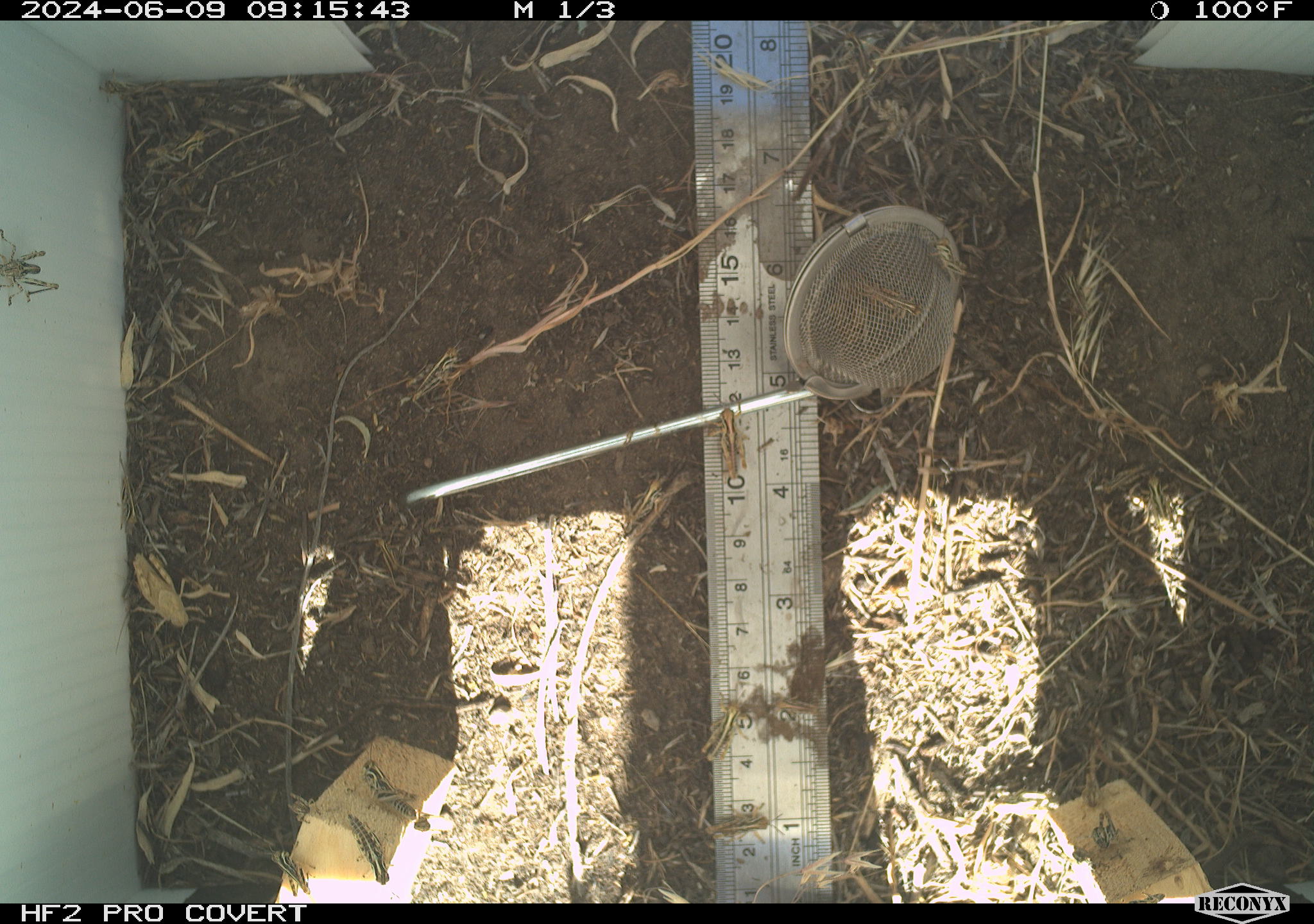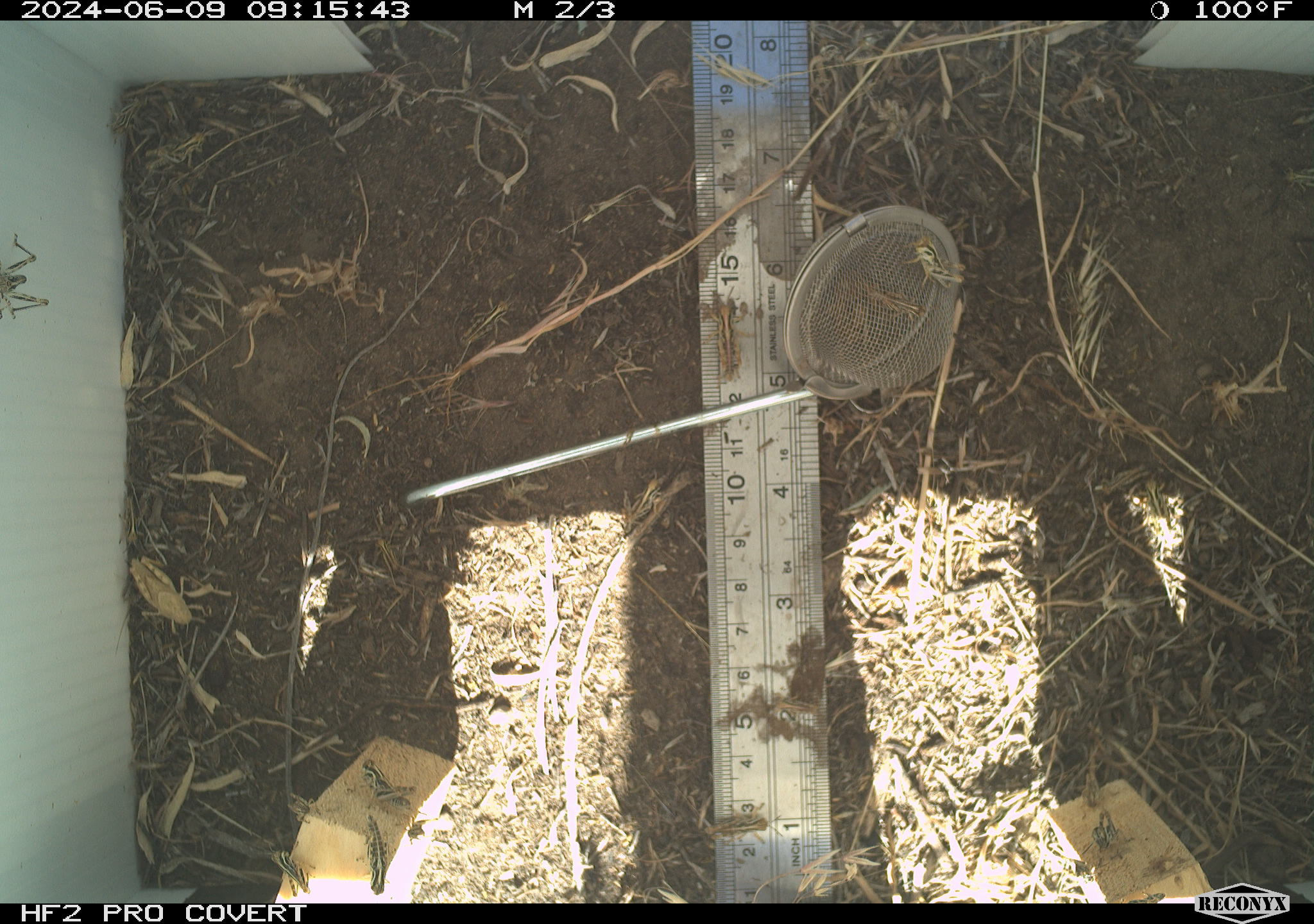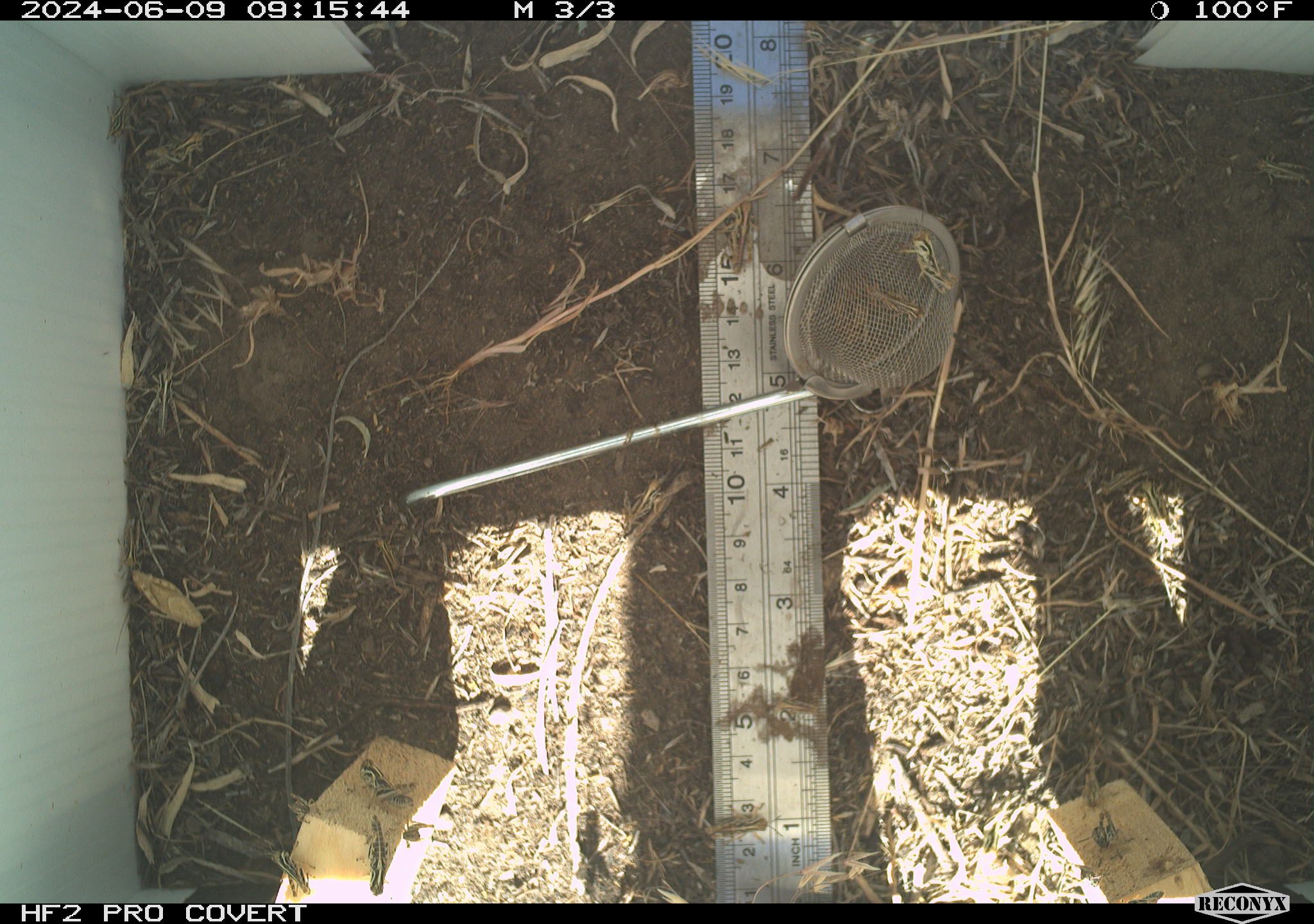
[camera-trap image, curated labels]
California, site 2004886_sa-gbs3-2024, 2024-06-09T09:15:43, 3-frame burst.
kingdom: Animalia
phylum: Arthropoda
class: Insecta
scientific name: Insecta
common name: insect